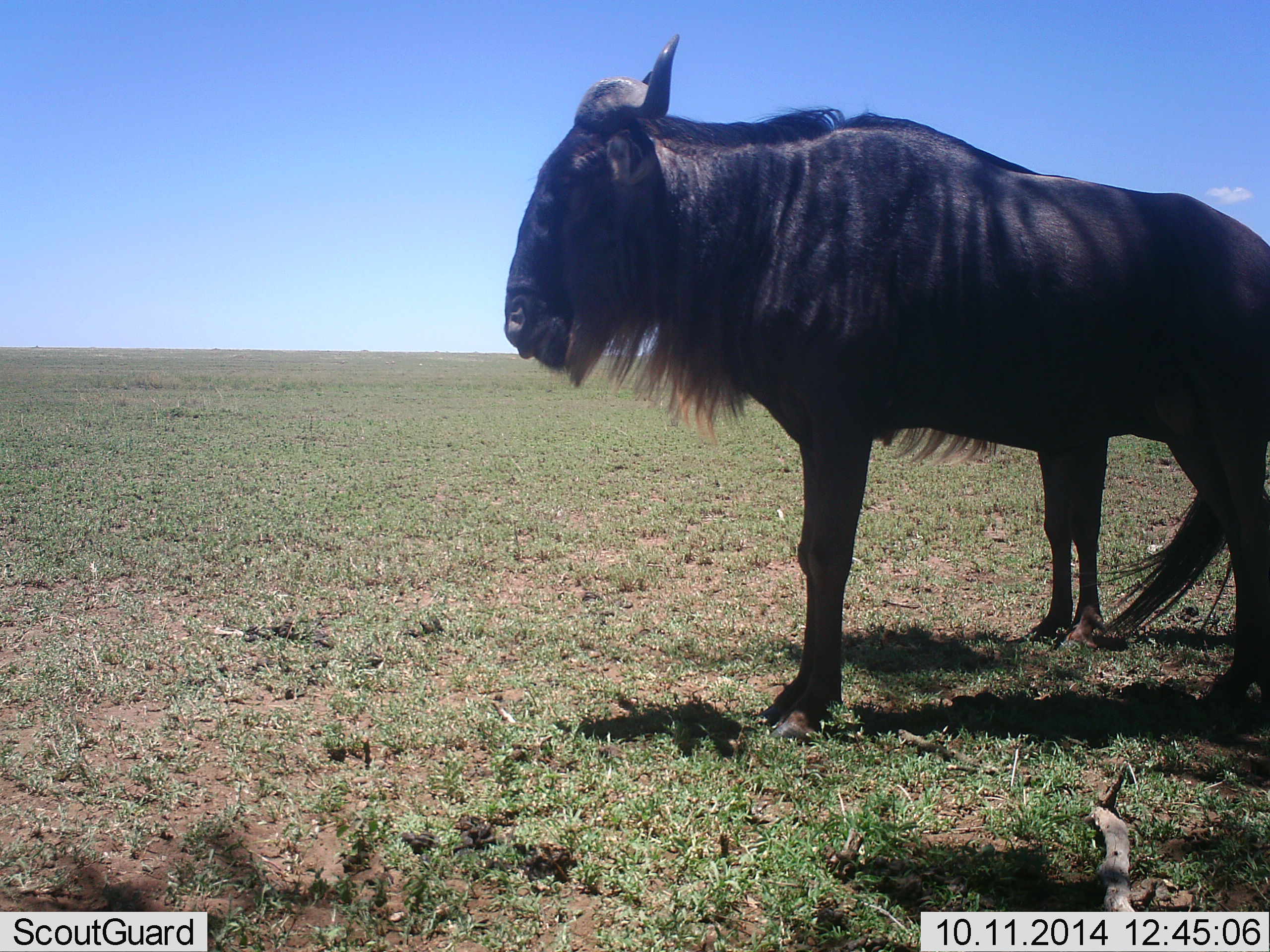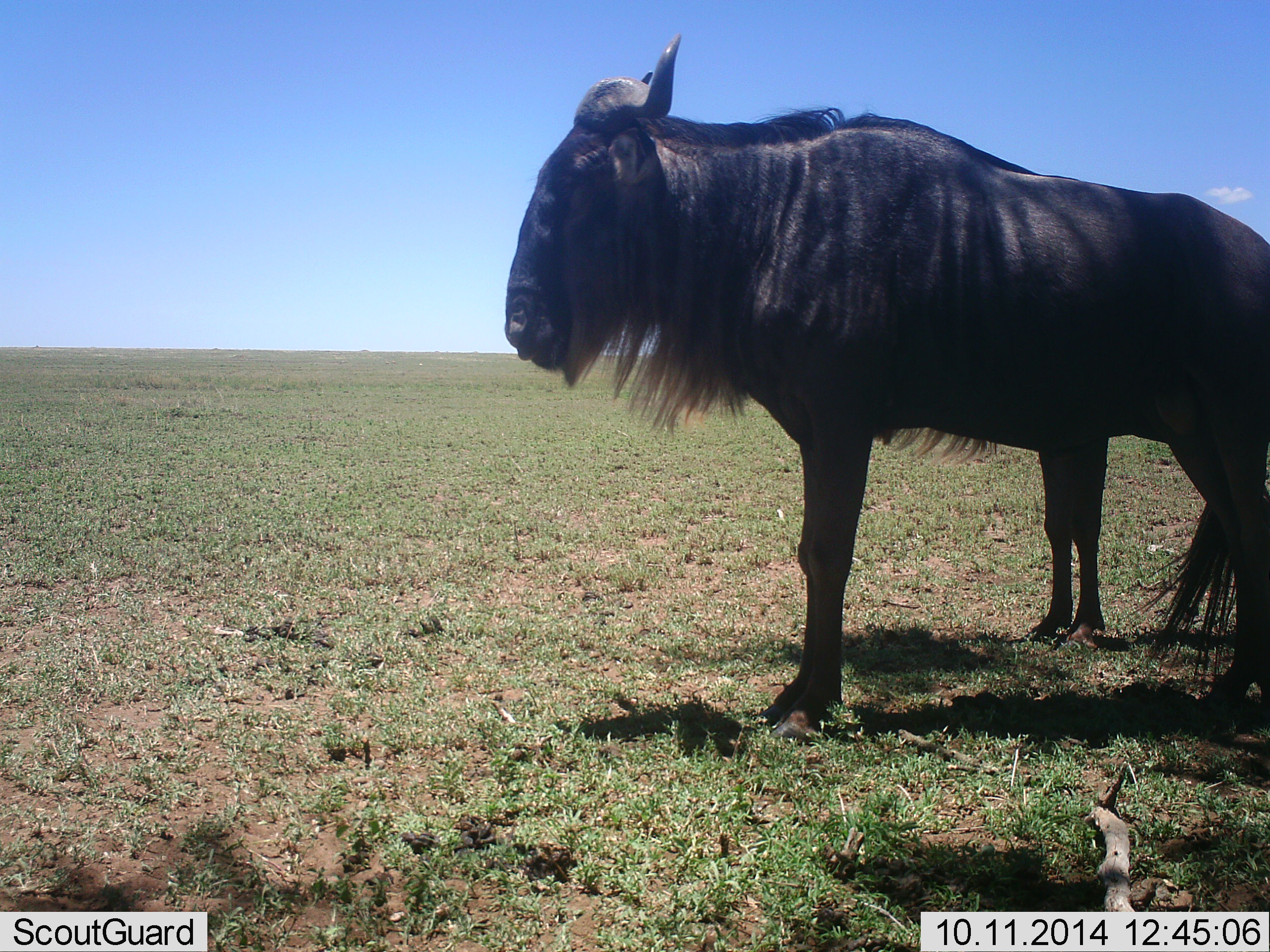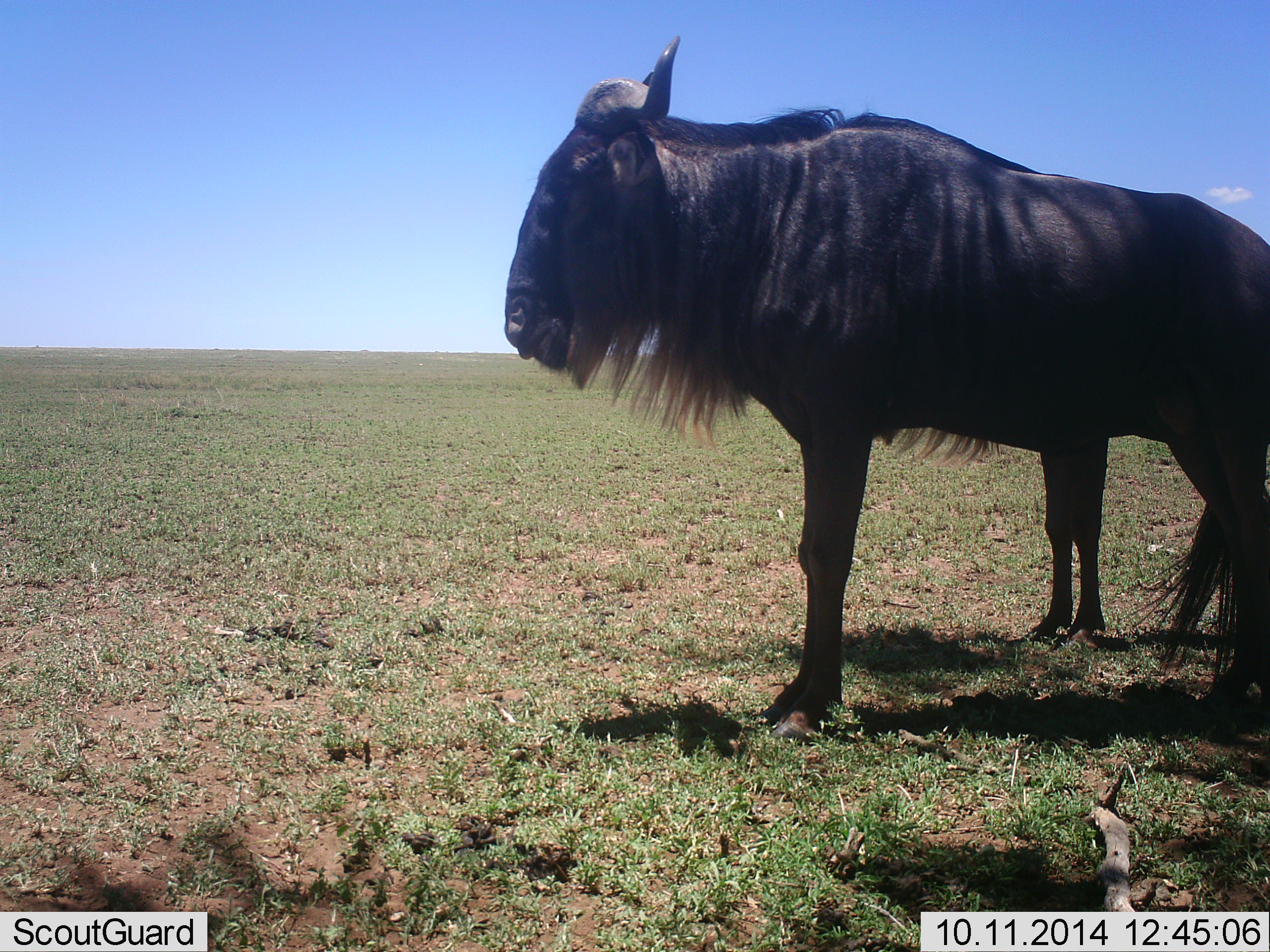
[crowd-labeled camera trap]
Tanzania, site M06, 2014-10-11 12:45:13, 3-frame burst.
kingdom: Animalia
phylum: Chordata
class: Mammalia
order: Artiodactyla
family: Bovidae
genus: Connochaetes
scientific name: Connochaetes taurinus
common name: blue wildebeest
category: wildebeest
Wildebeest (blue wildebeest) (Connochaetes taurinus), count 2. Behavior (volunteer vote fractions): standing 100%, resting 0%, moving 0%, interacting 0%. Young present (vote fraction): 0%. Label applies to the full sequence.